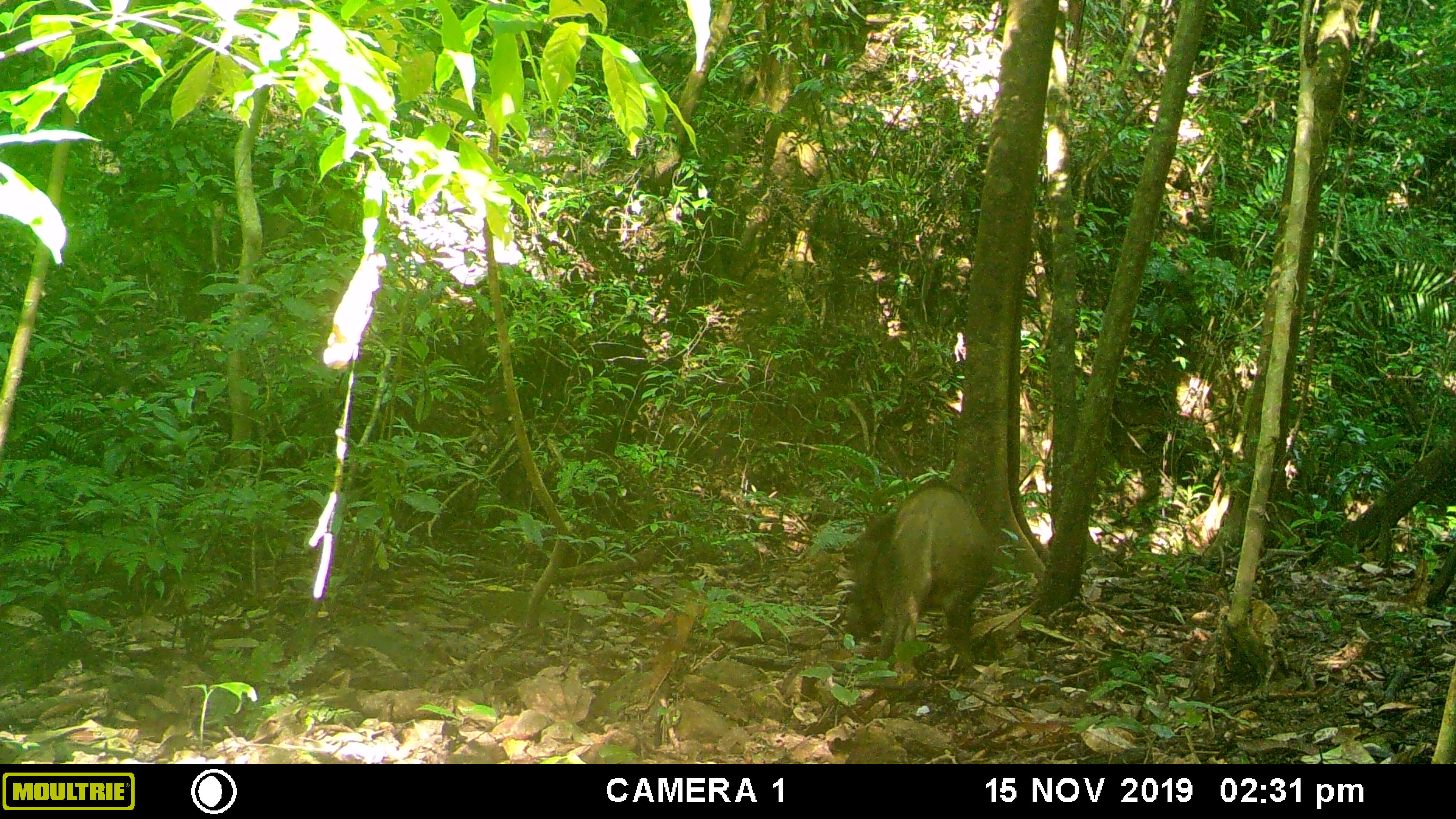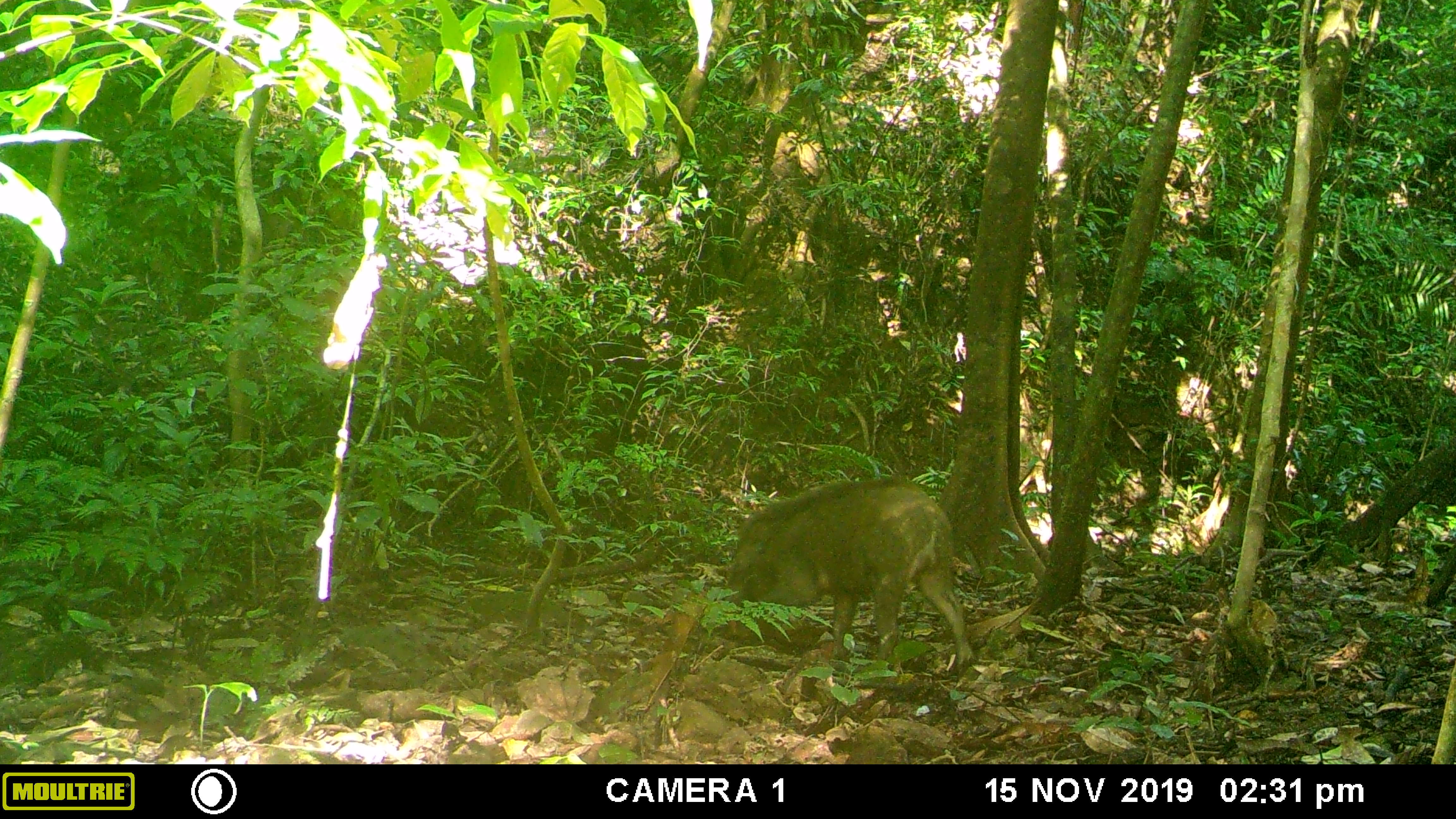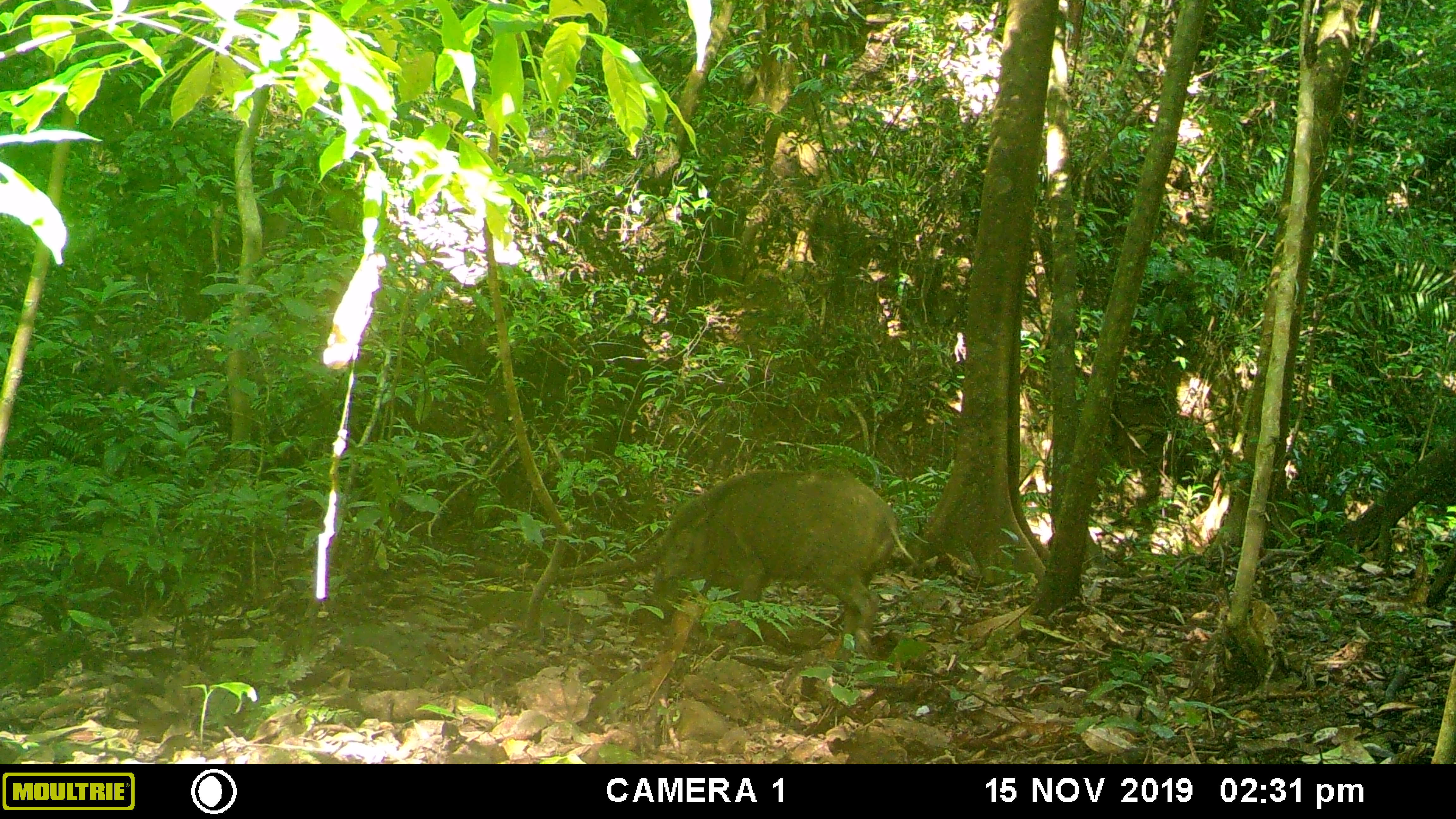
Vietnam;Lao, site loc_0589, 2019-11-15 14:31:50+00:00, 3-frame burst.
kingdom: Animalia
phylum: Chordata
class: Mammalia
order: Artiodactyla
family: Suidae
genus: Sus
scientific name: Sus scrofa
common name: eurasian wild pig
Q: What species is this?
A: Eurasian wild pig (Sus scrofa).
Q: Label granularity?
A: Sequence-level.